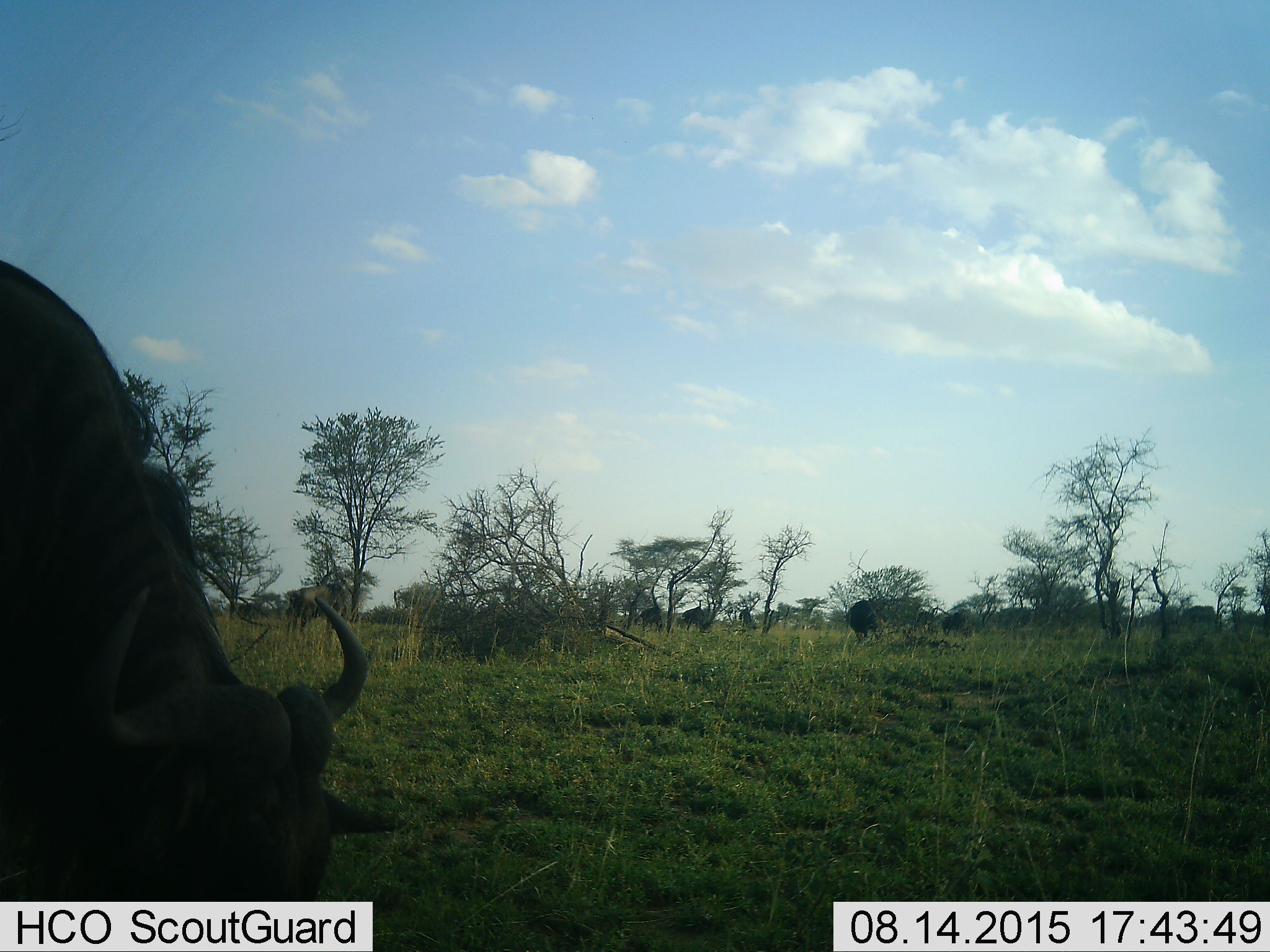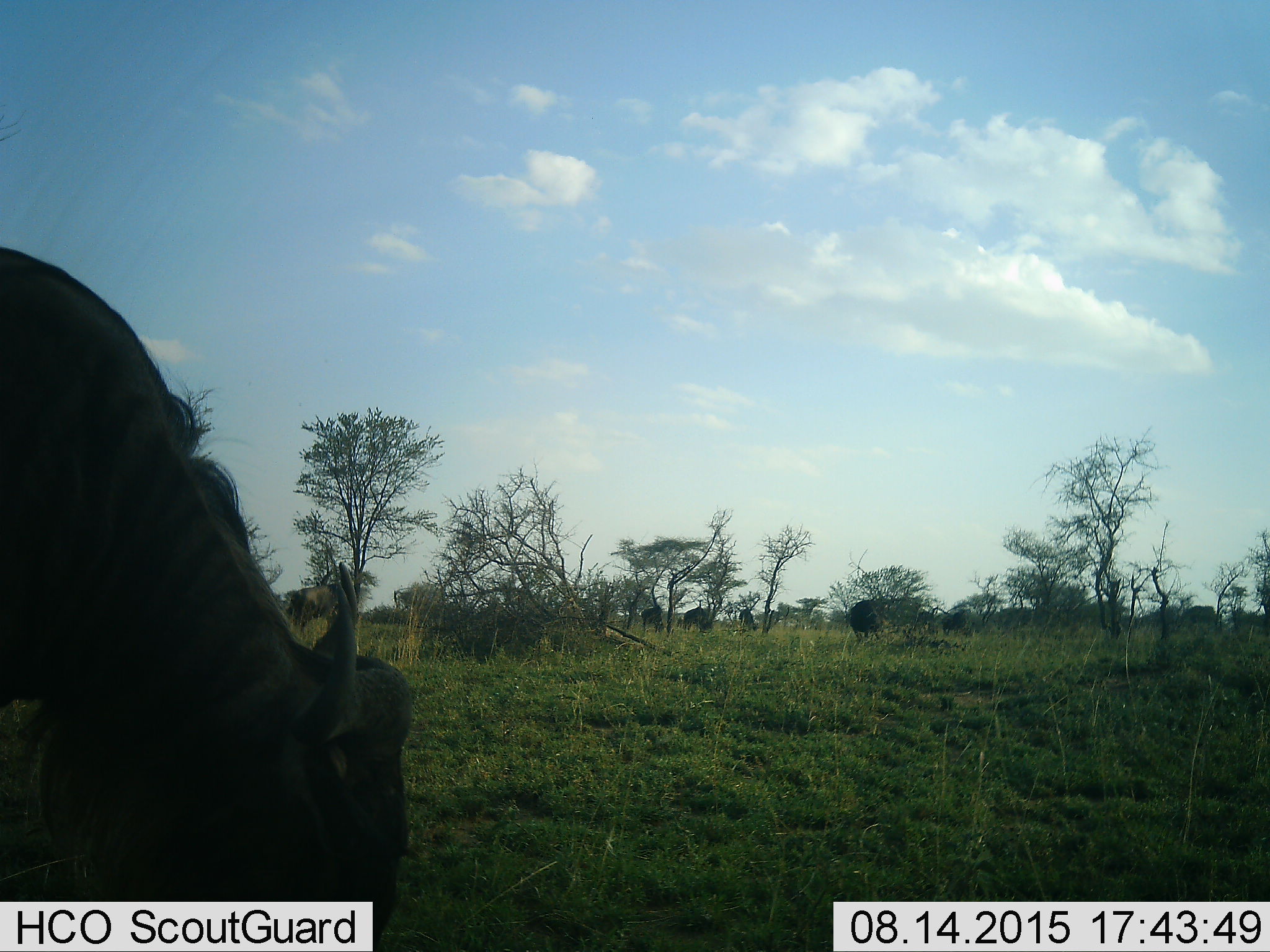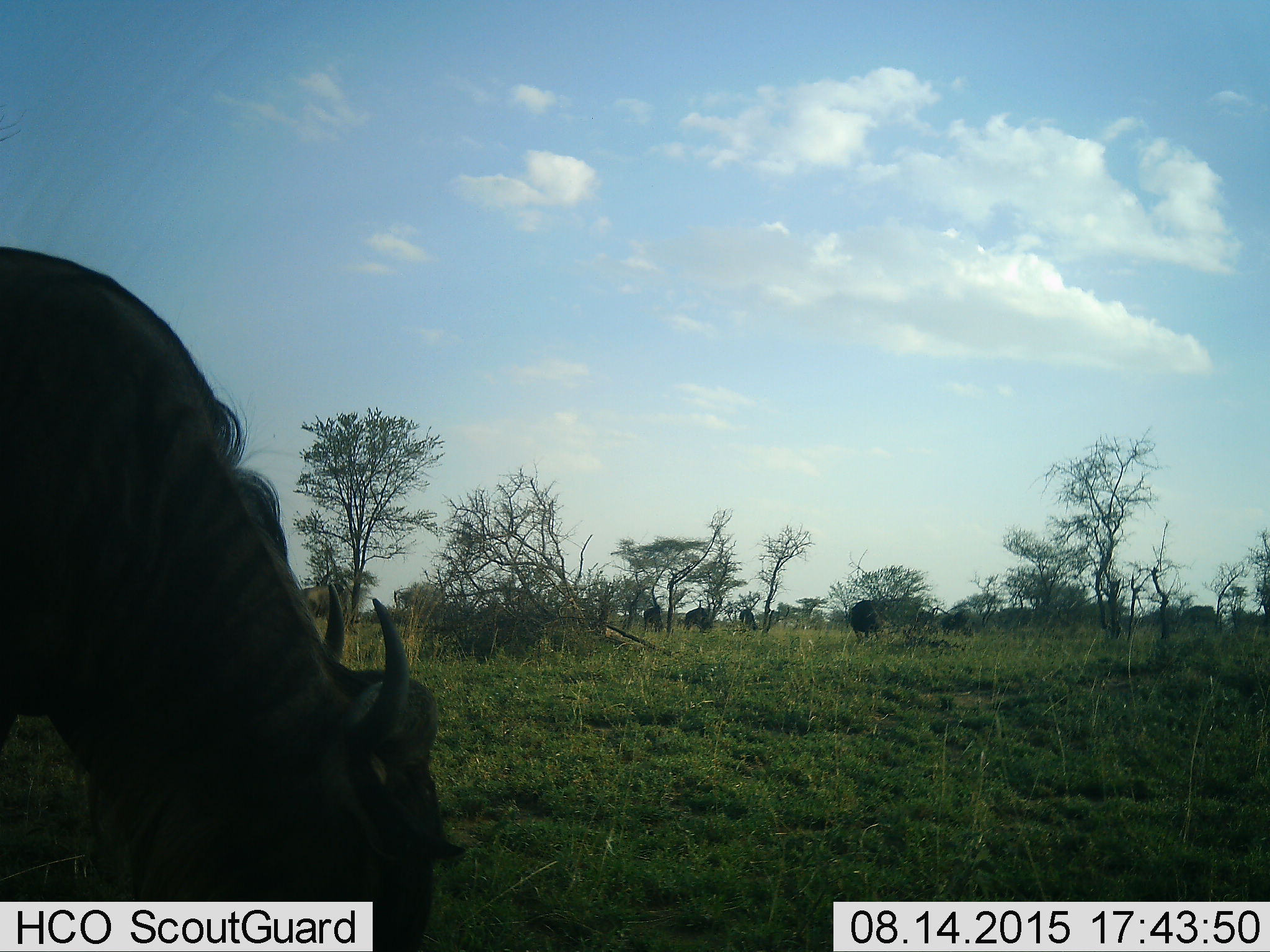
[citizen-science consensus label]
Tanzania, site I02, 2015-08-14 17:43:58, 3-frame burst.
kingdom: Animalia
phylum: Chordata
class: Mammalia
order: Artiodactyla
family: Bovidae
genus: Connochaetes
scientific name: Connochaetes taurinus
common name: blue wildebeest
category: wildebeest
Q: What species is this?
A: Wildebeest (blue wildebeest) (Connochaetes taurinus).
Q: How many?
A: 6.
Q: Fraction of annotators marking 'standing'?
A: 62%.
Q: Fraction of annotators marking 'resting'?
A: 0%.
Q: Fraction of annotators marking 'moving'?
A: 50%.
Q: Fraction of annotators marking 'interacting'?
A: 12%.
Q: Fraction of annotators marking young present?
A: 0%.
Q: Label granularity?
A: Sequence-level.